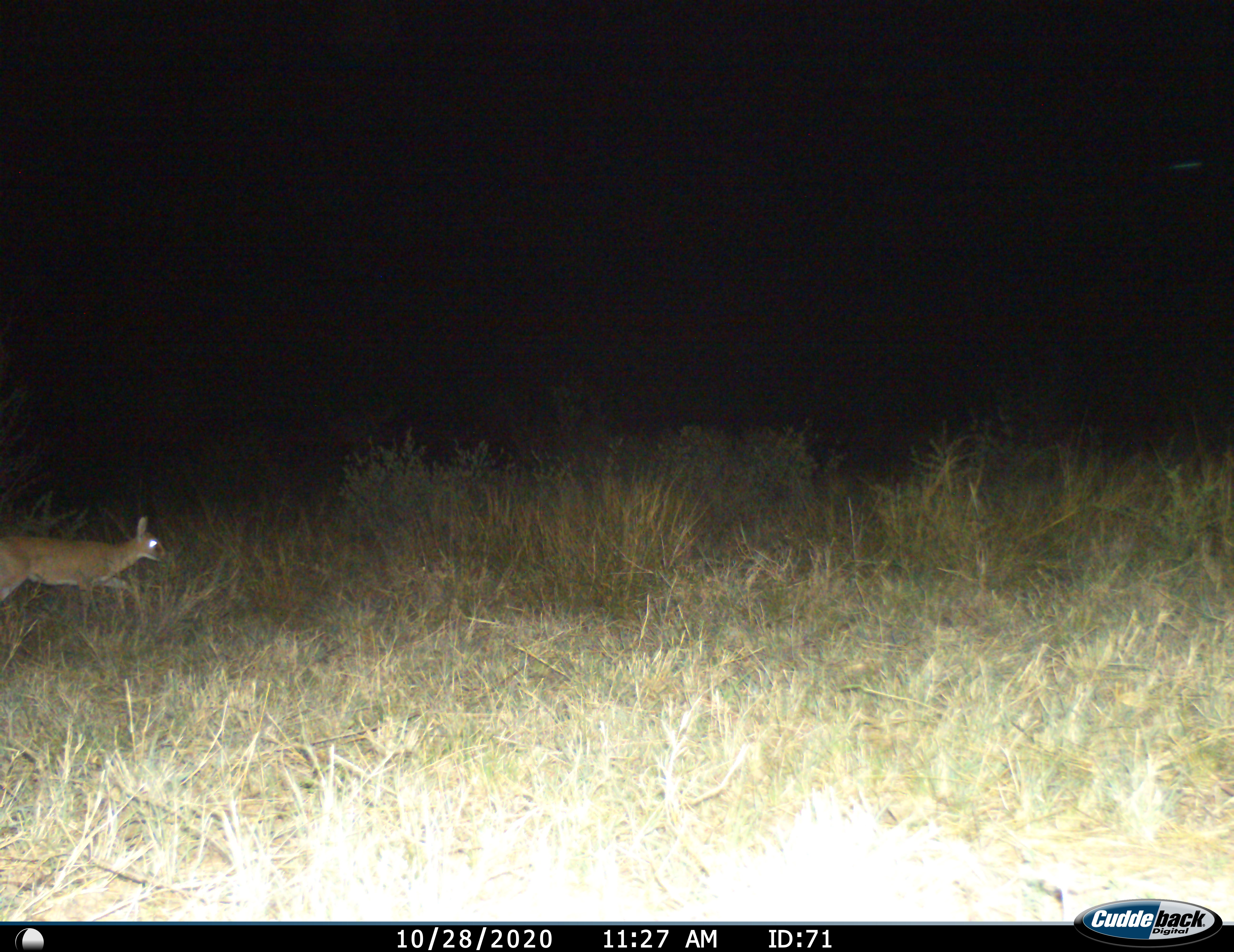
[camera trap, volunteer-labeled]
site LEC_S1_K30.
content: unidentified animal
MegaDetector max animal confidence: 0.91